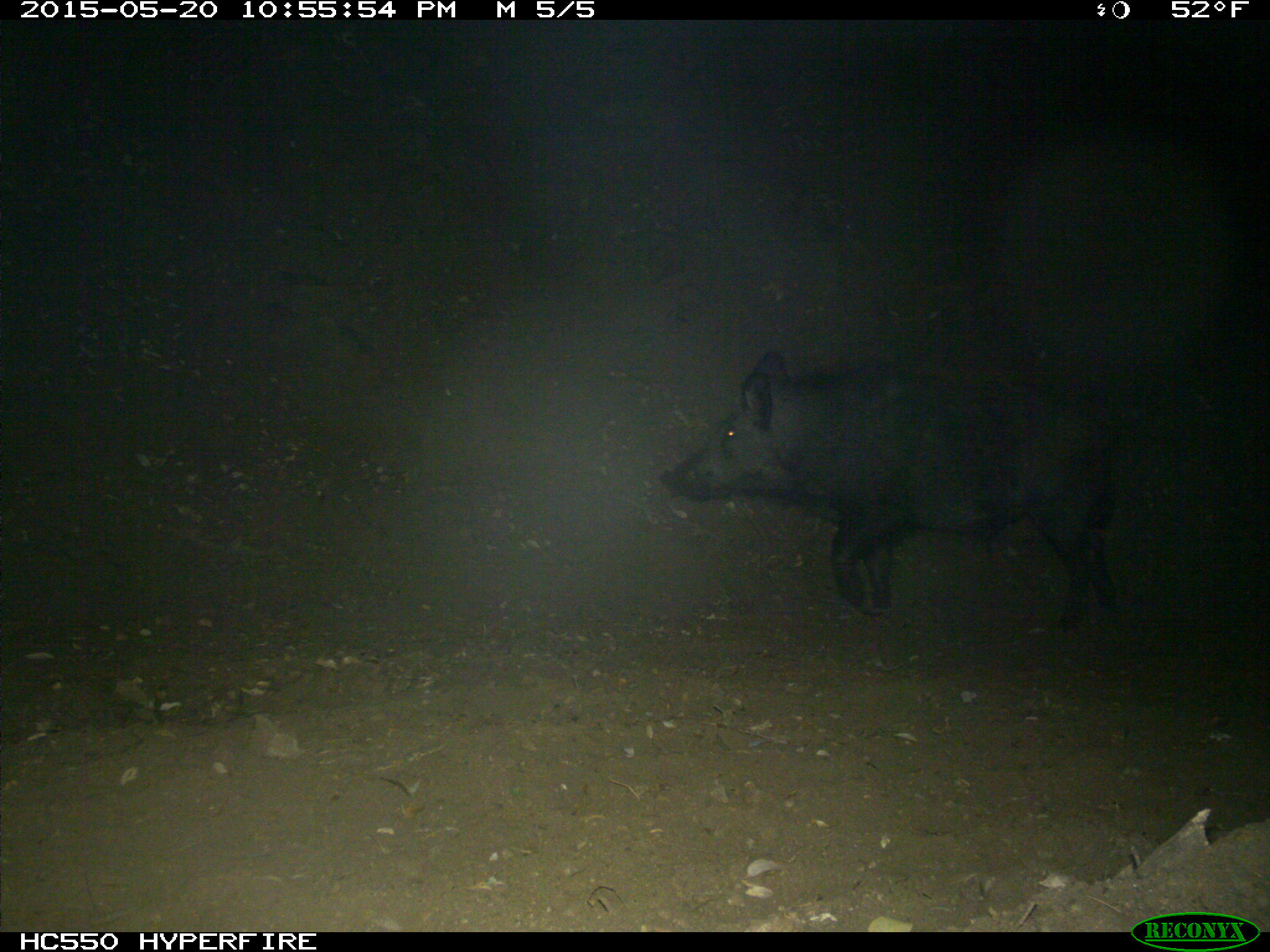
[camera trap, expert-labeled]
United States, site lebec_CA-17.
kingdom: Animalia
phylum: Chordata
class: Mammalia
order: Artiodactyla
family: Suidae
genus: Sus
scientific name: Sus scrofa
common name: wild boar